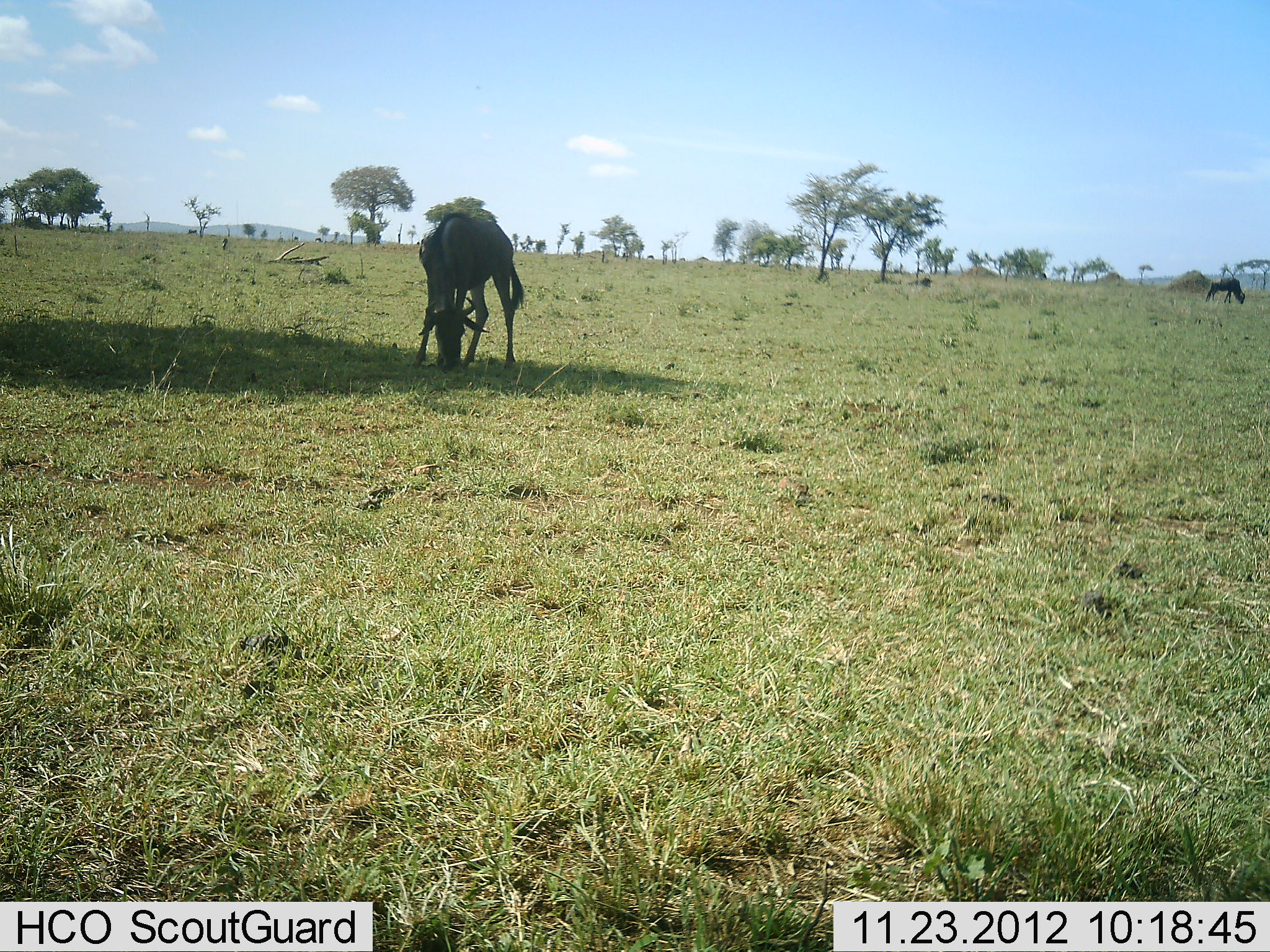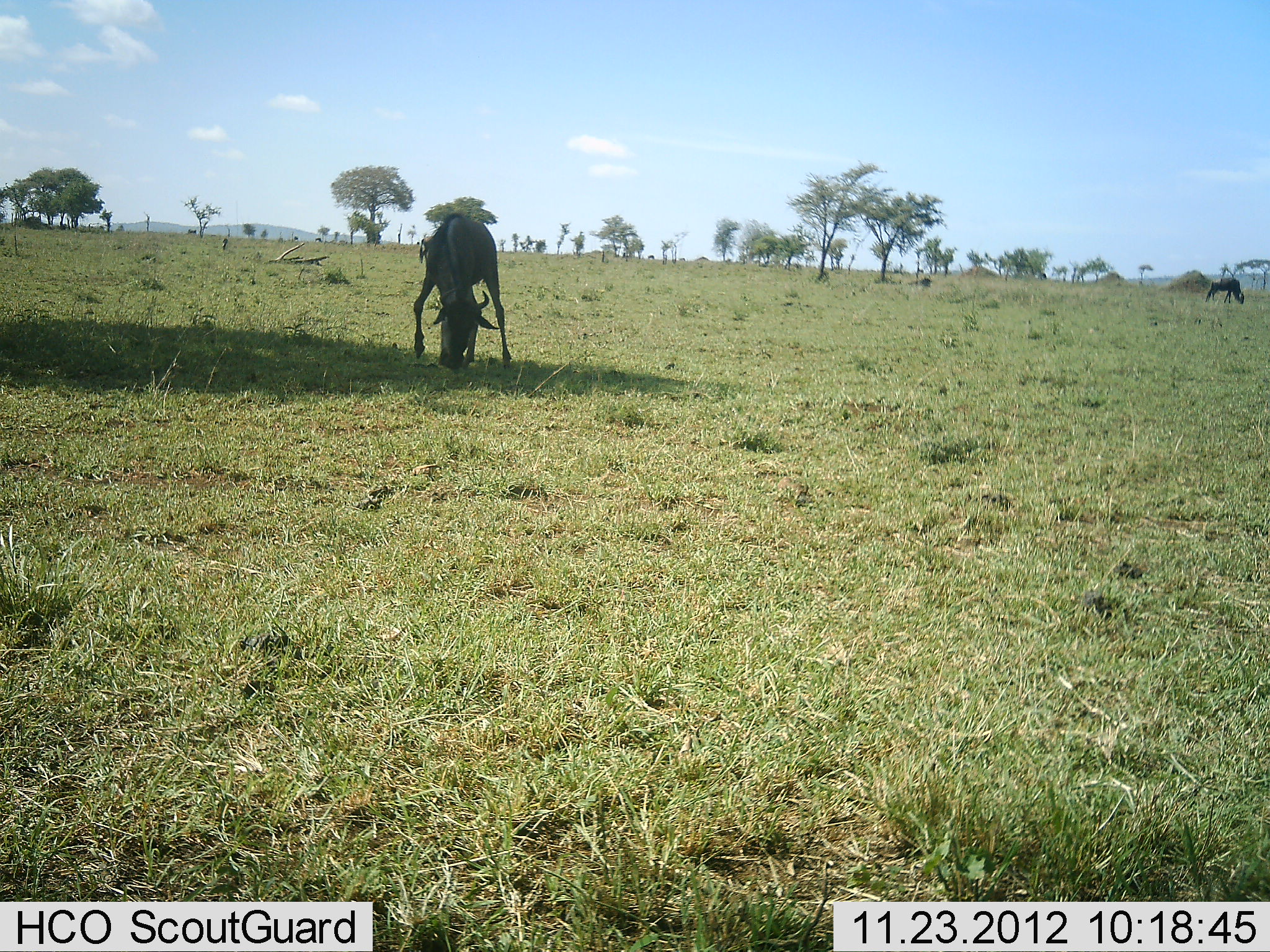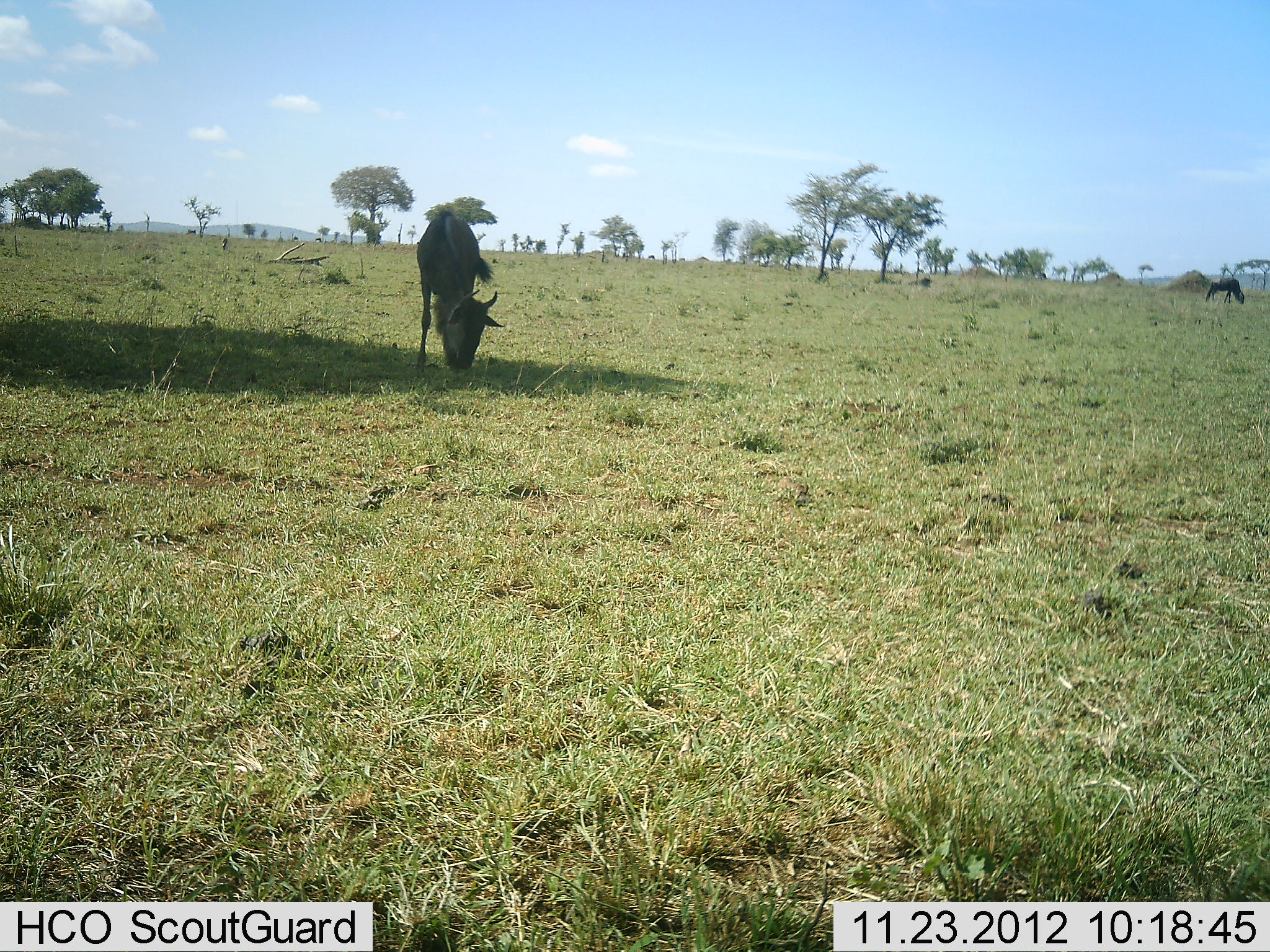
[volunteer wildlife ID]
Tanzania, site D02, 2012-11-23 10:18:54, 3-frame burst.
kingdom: Animalia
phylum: Chordata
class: Mammalia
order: Artiodactyla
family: Bovidae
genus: Connochaetes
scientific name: Connochaetes taurinus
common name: blue wildebeest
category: wildebeest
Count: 2.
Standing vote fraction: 16%.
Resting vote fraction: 0%.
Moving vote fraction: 11%.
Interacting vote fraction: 0%.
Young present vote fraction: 0%.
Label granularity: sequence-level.